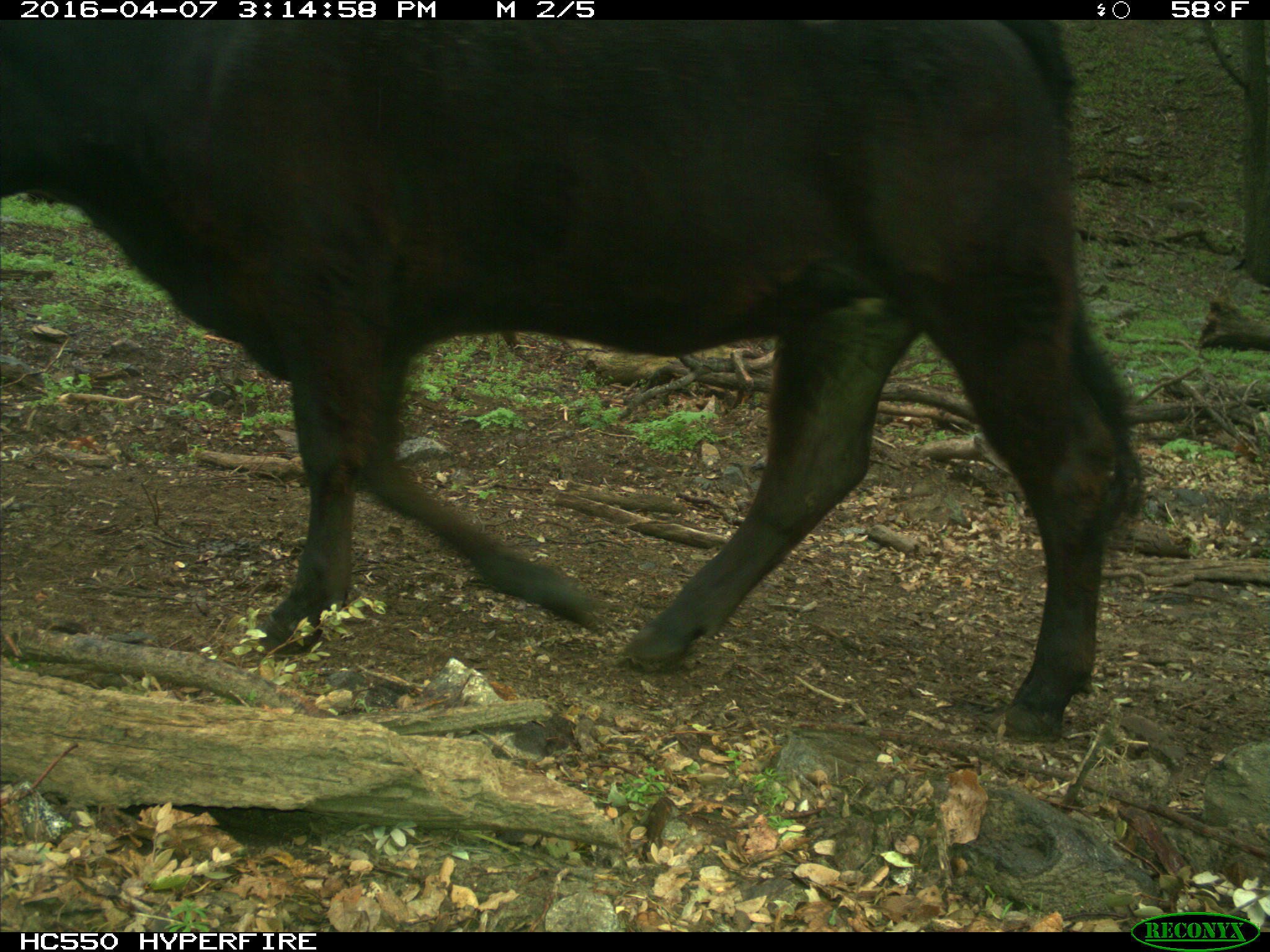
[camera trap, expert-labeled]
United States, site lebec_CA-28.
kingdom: Animalia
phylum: Chordata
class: Mammalia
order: Artiodactyla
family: Bovidae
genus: Bos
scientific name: Bos taurus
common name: domestic cow